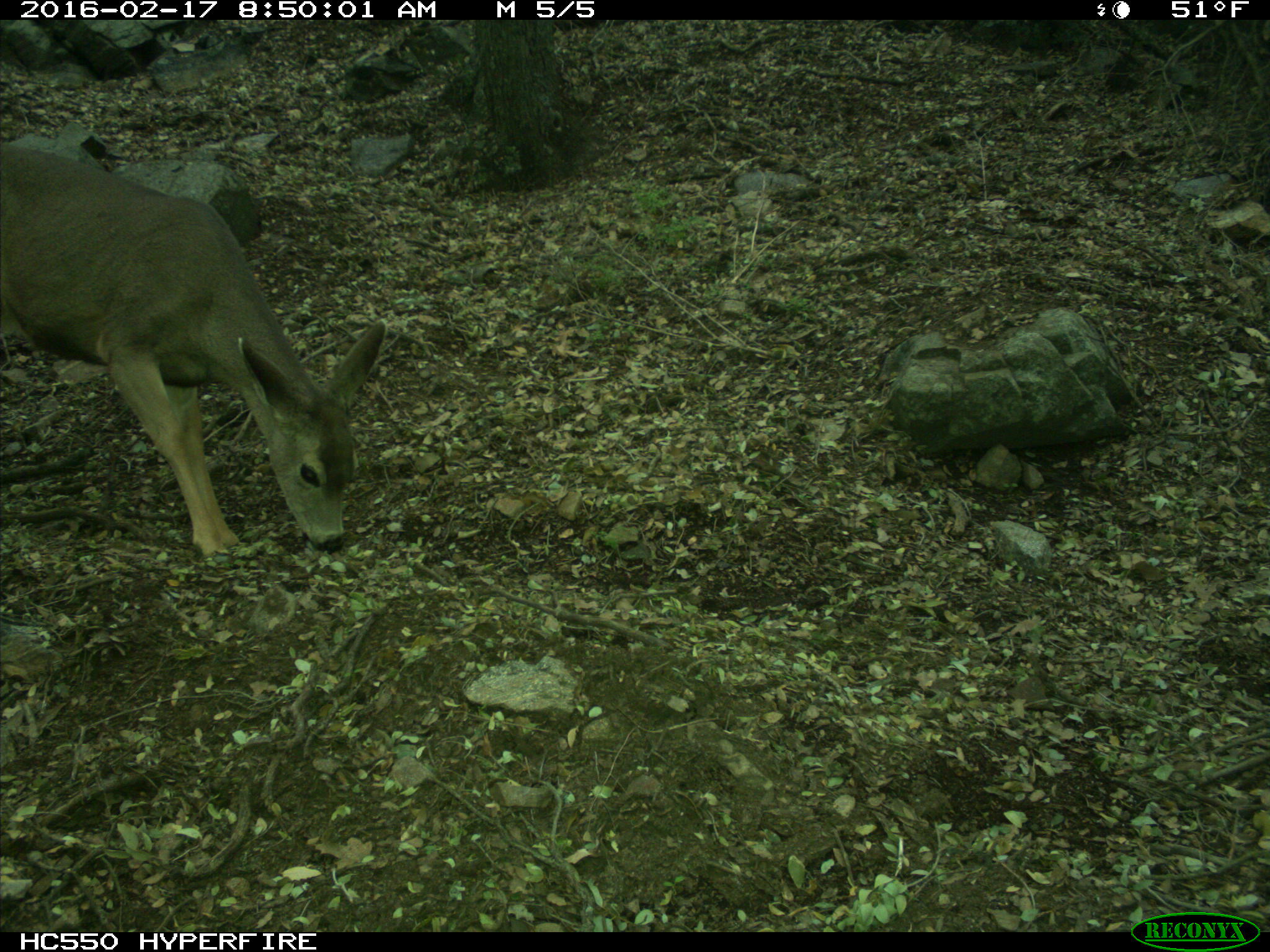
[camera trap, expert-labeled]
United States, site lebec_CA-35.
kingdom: Animalia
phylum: Chordata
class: Mammalia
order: Artiodactyla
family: Cervidae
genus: Odocoileus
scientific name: Odocoileus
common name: deer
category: unidentified deer